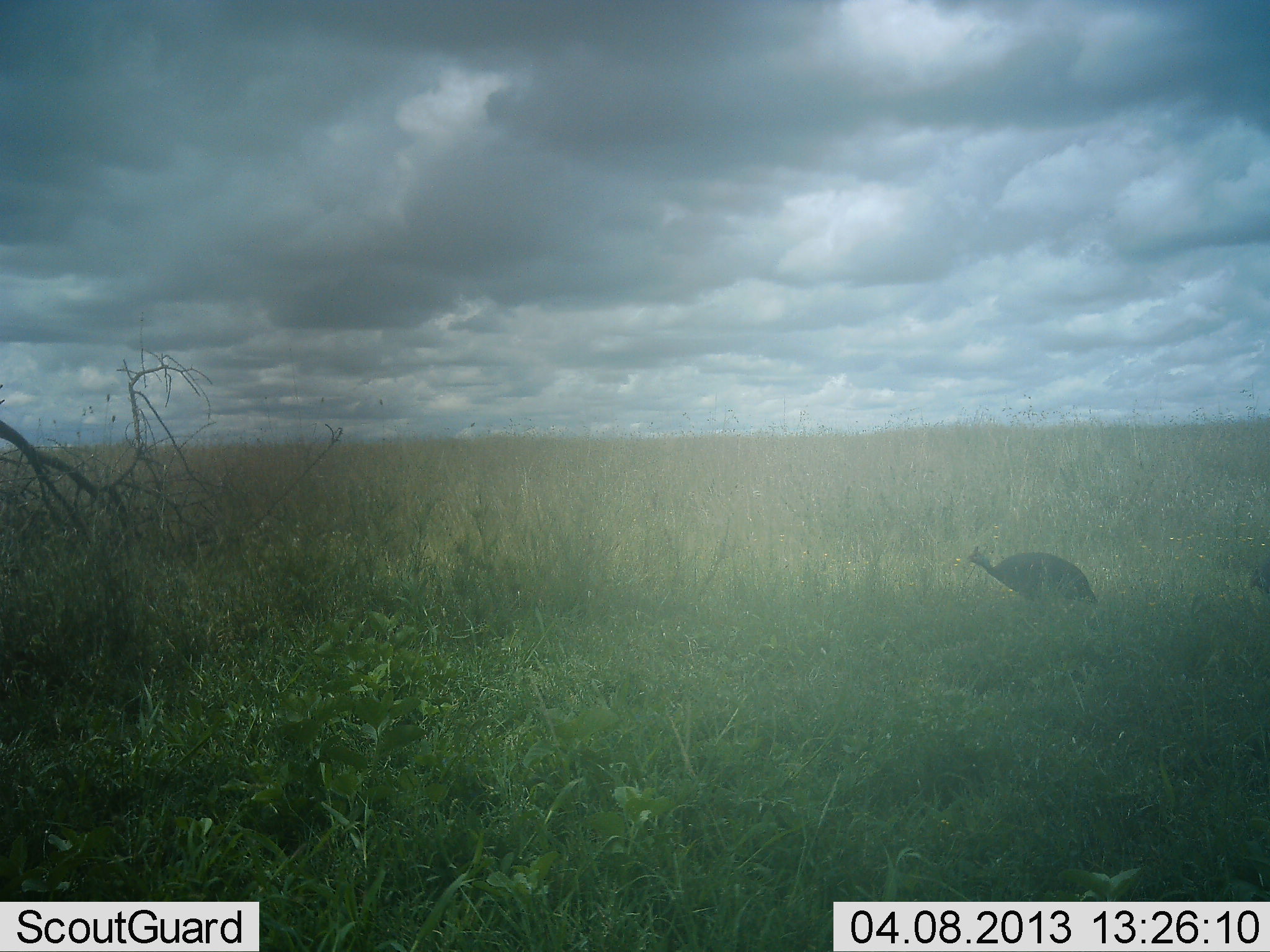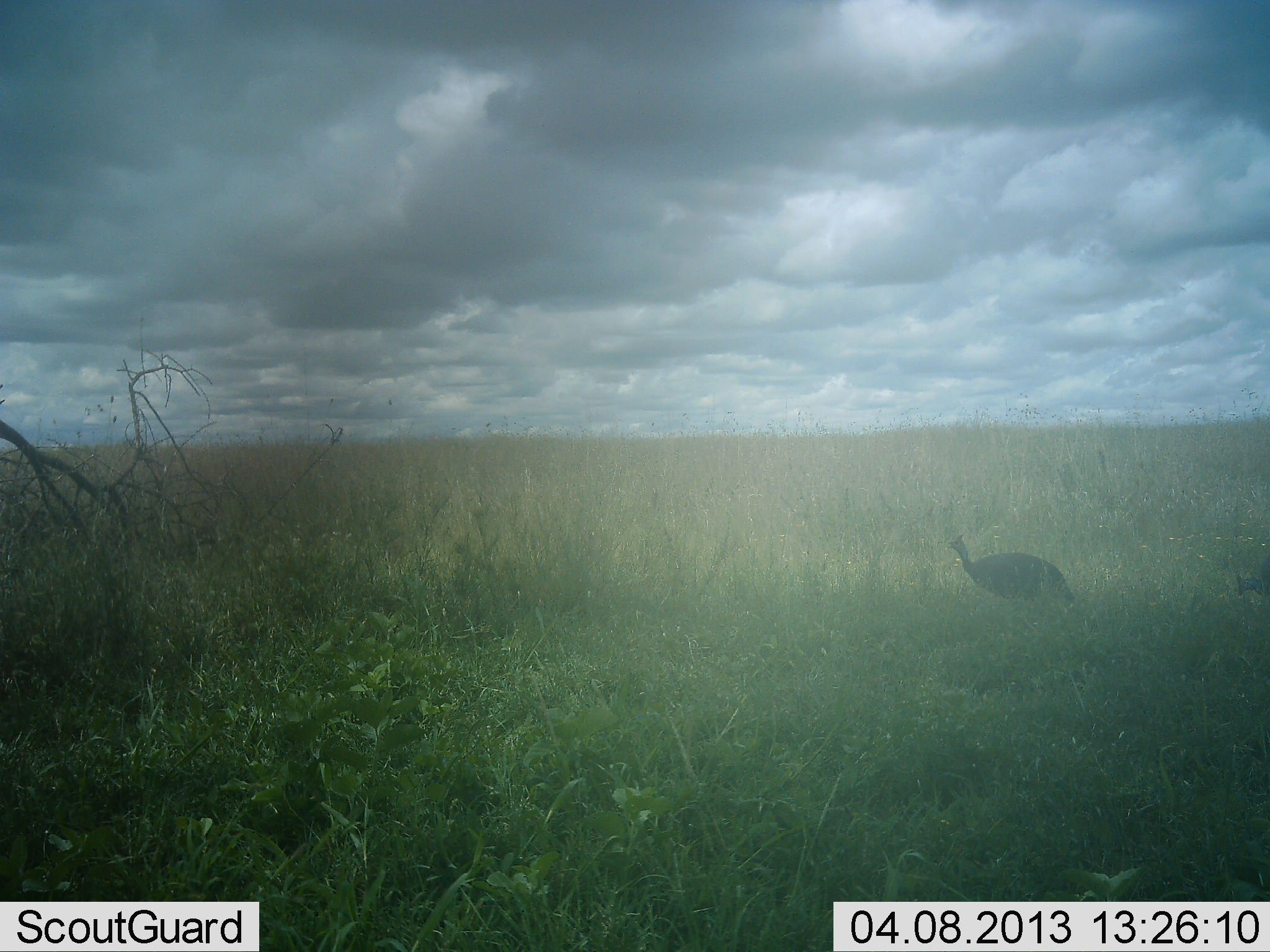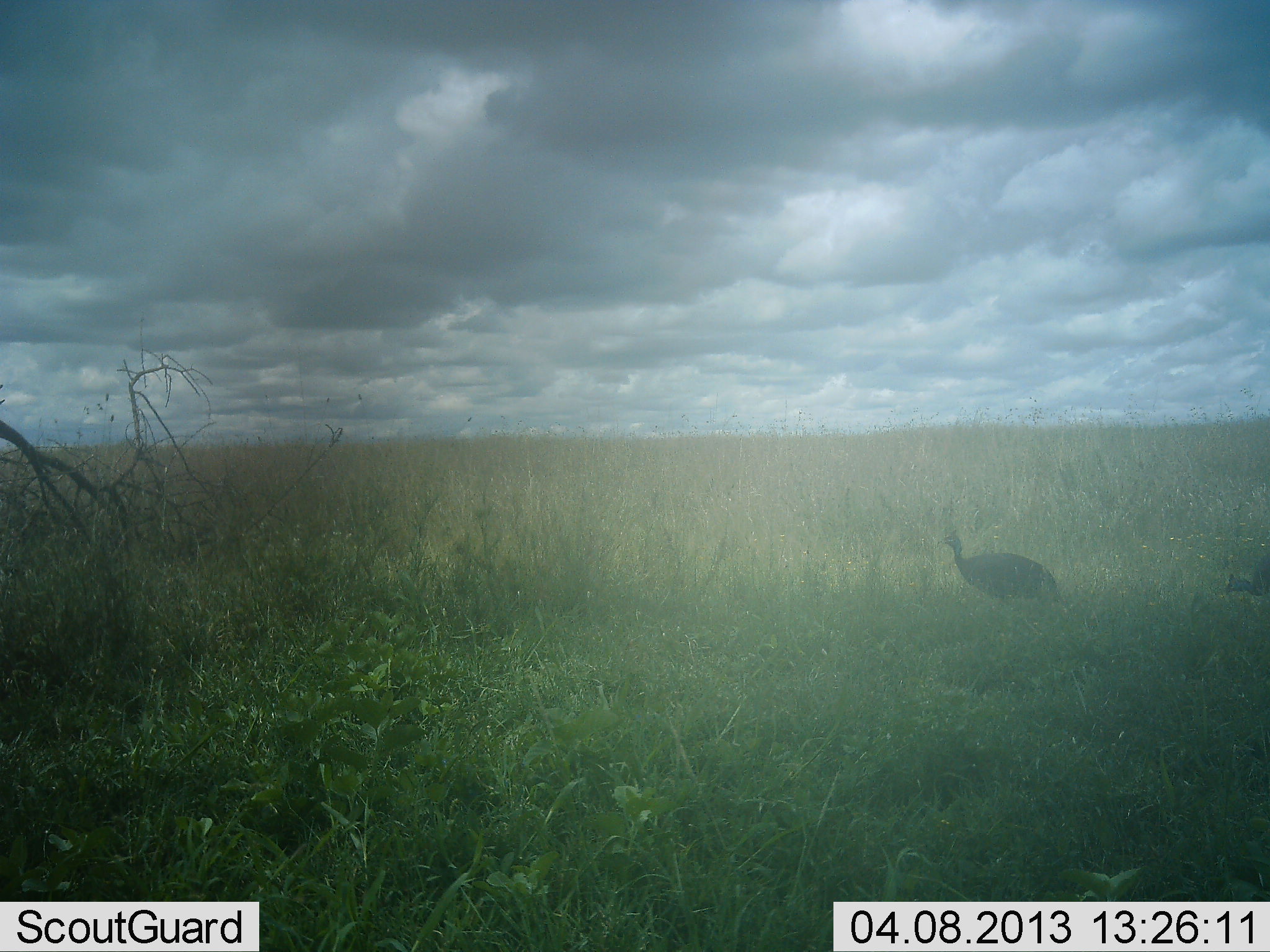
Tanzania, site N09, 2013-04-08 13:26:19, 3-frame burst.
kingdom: Animalia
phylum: Chordata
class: Aves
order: Galliformes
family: Numididae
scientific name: Numididae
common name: guinea fowl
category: guineafowl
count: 2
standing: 8%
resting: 0%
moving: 96%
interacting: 0%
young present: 4%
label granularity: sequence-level